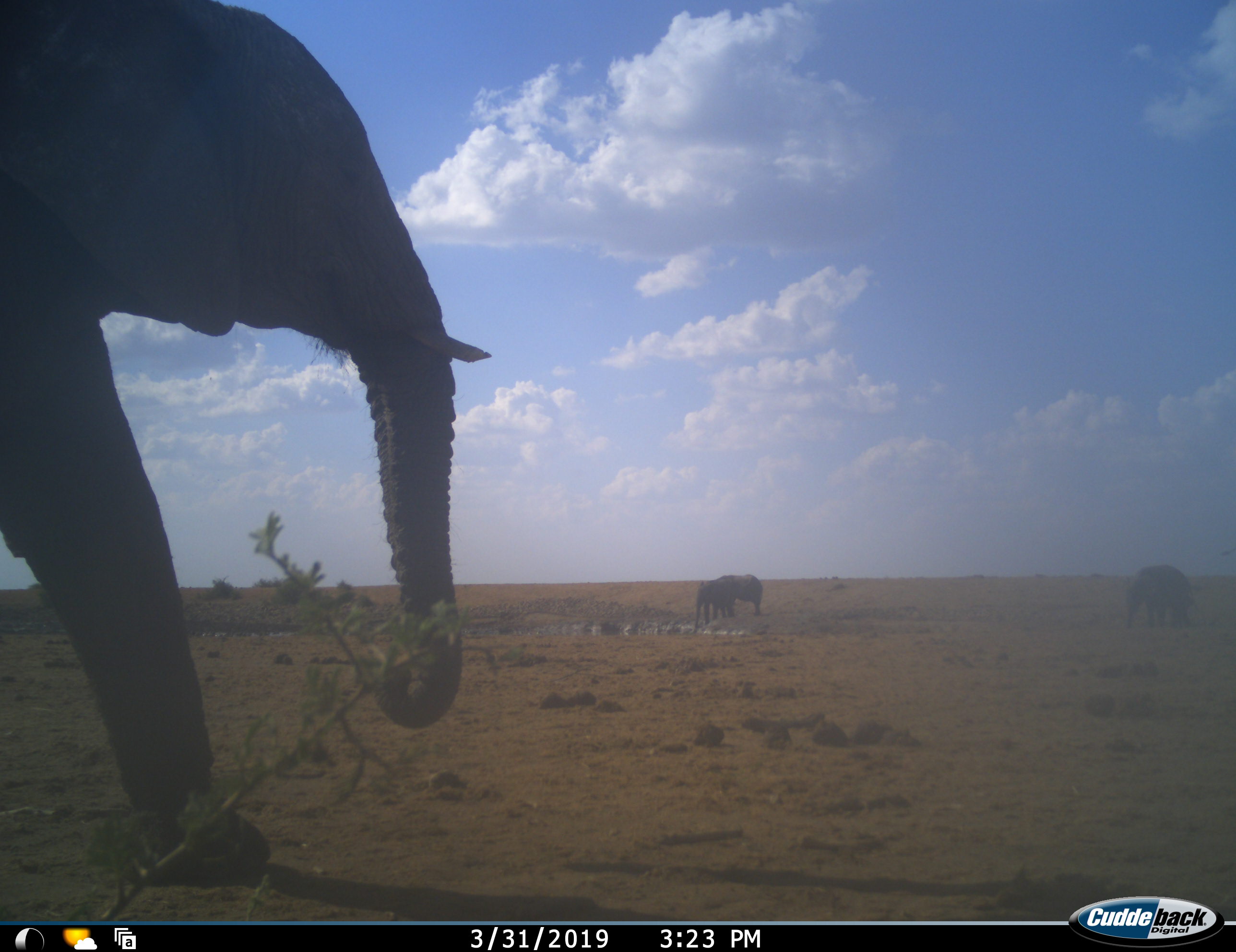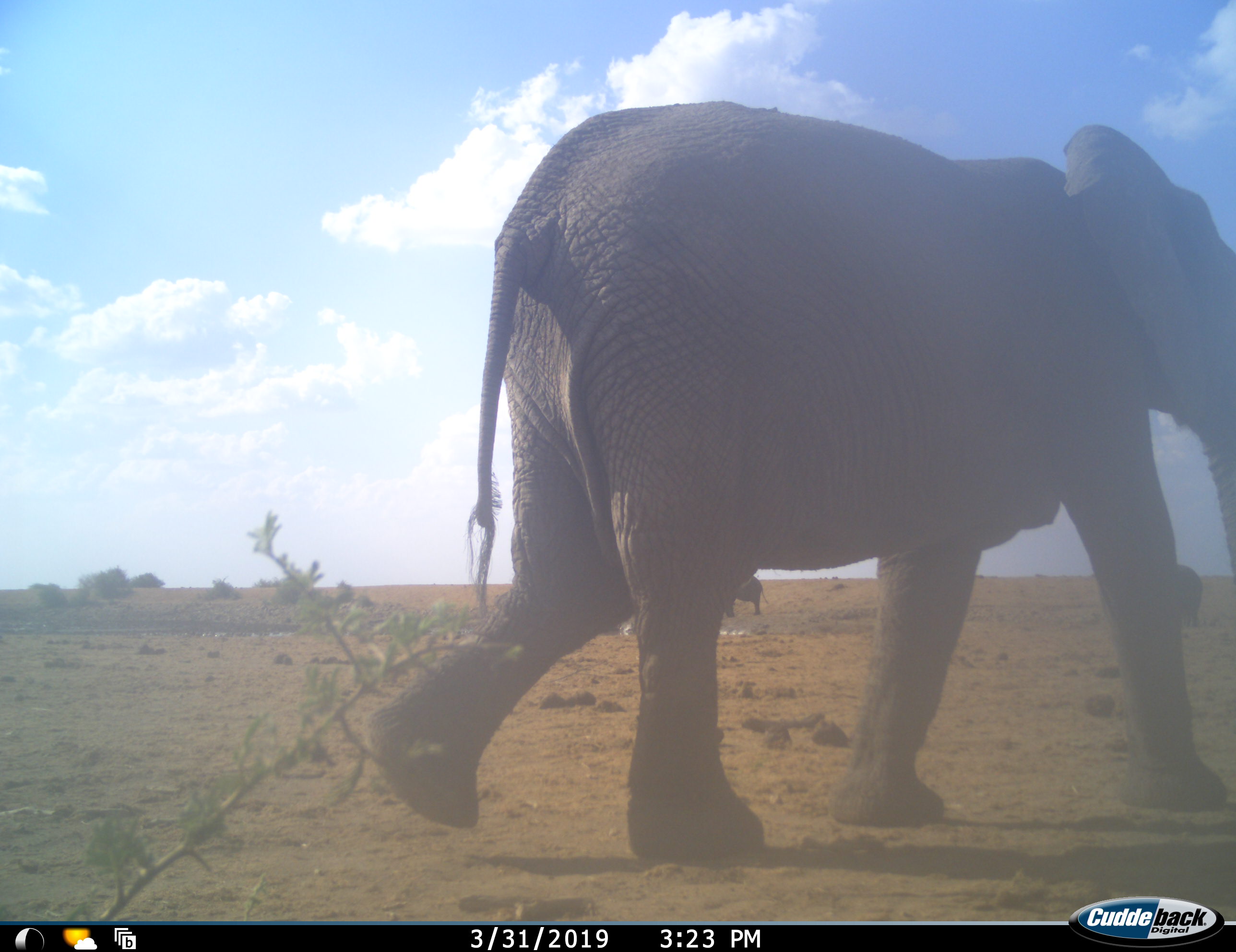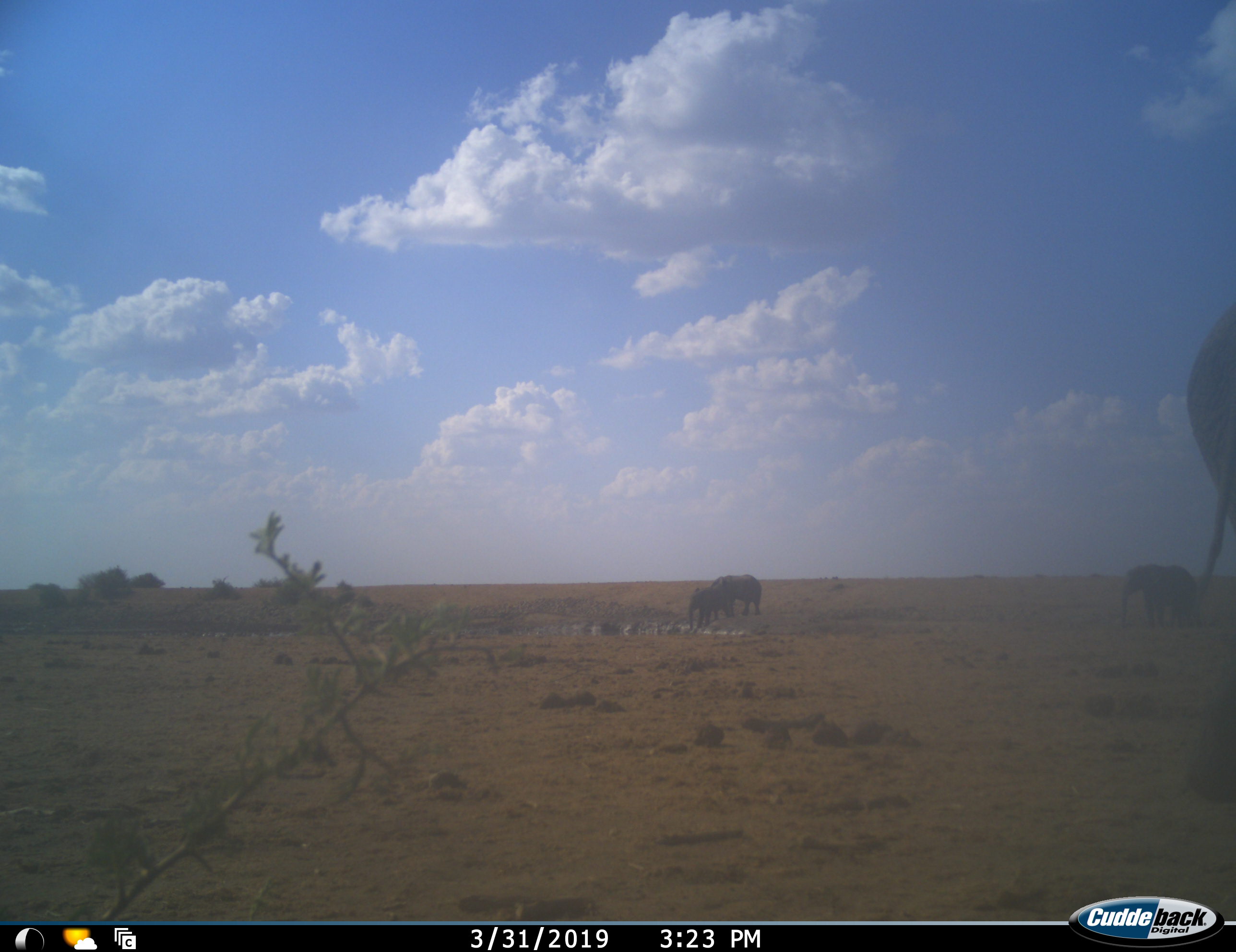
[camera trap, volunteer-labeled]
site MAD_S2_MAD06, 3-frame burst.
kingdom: Animalia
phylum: Chordata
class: Mammalia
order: Proboscidea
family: Elephantidae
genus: Loxodonta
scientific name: Loxodonta africana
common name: african bush elephant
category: elephant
Elephant (african bush elephant) (Loxodonta africana), count 4. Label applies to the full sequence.